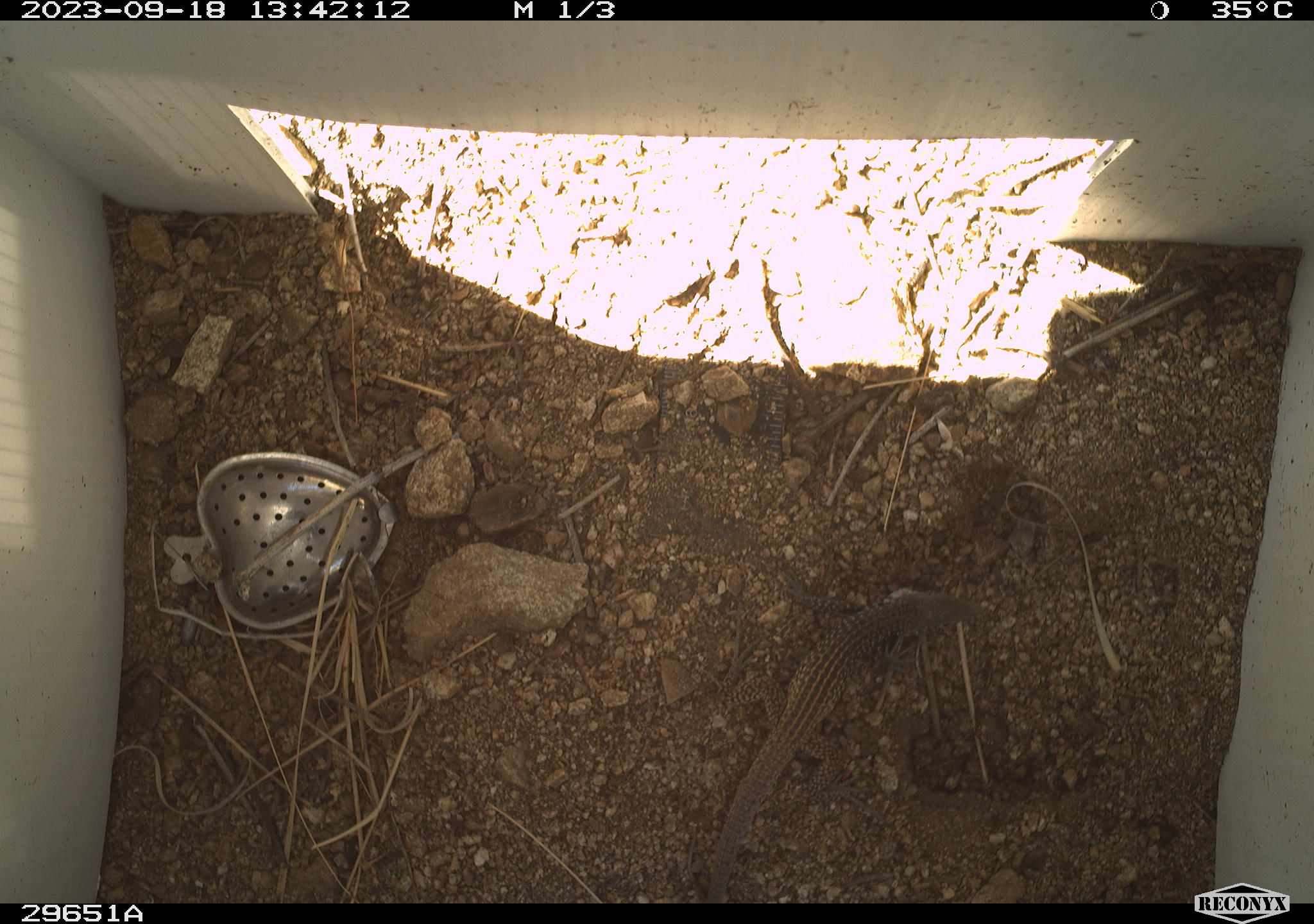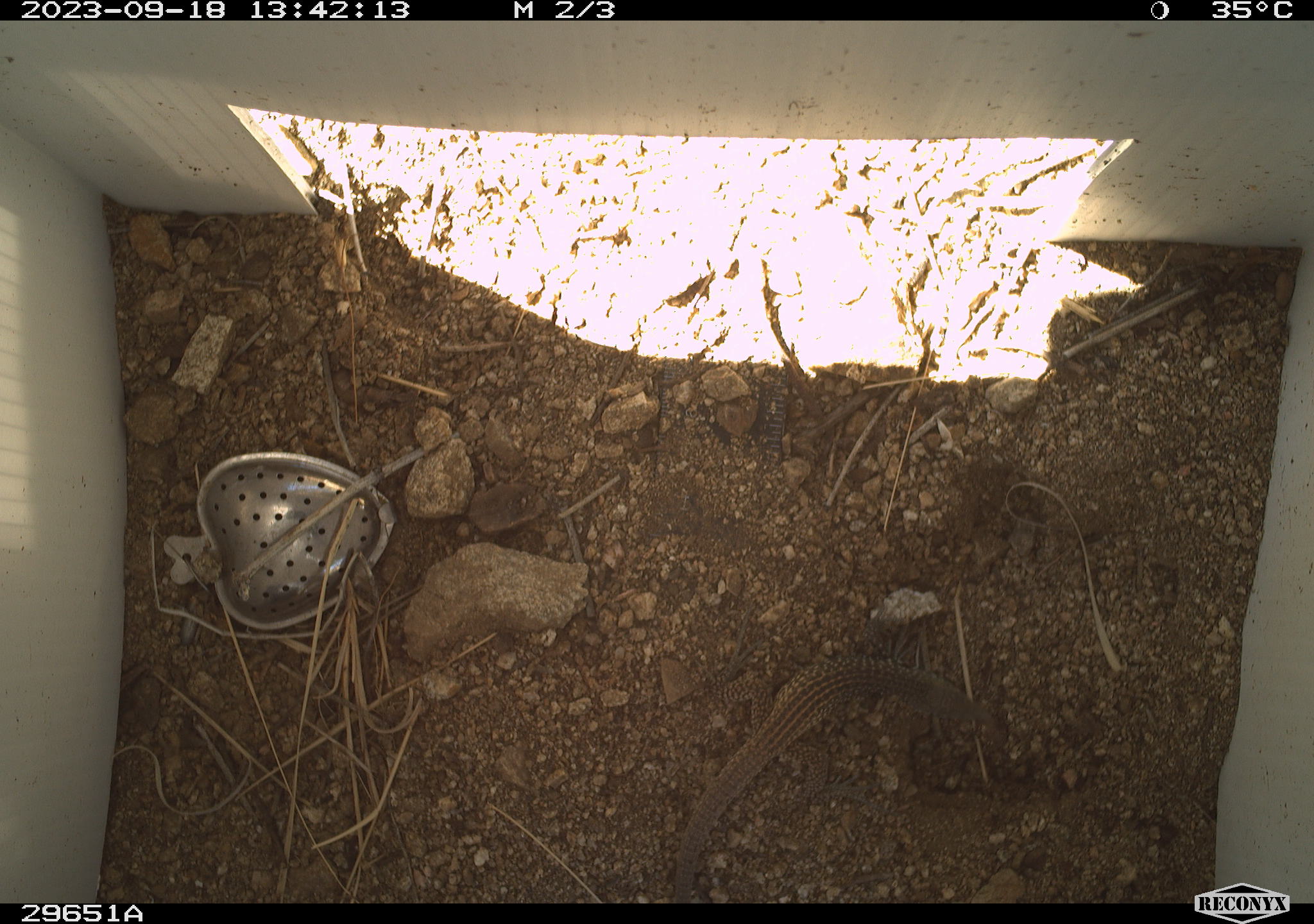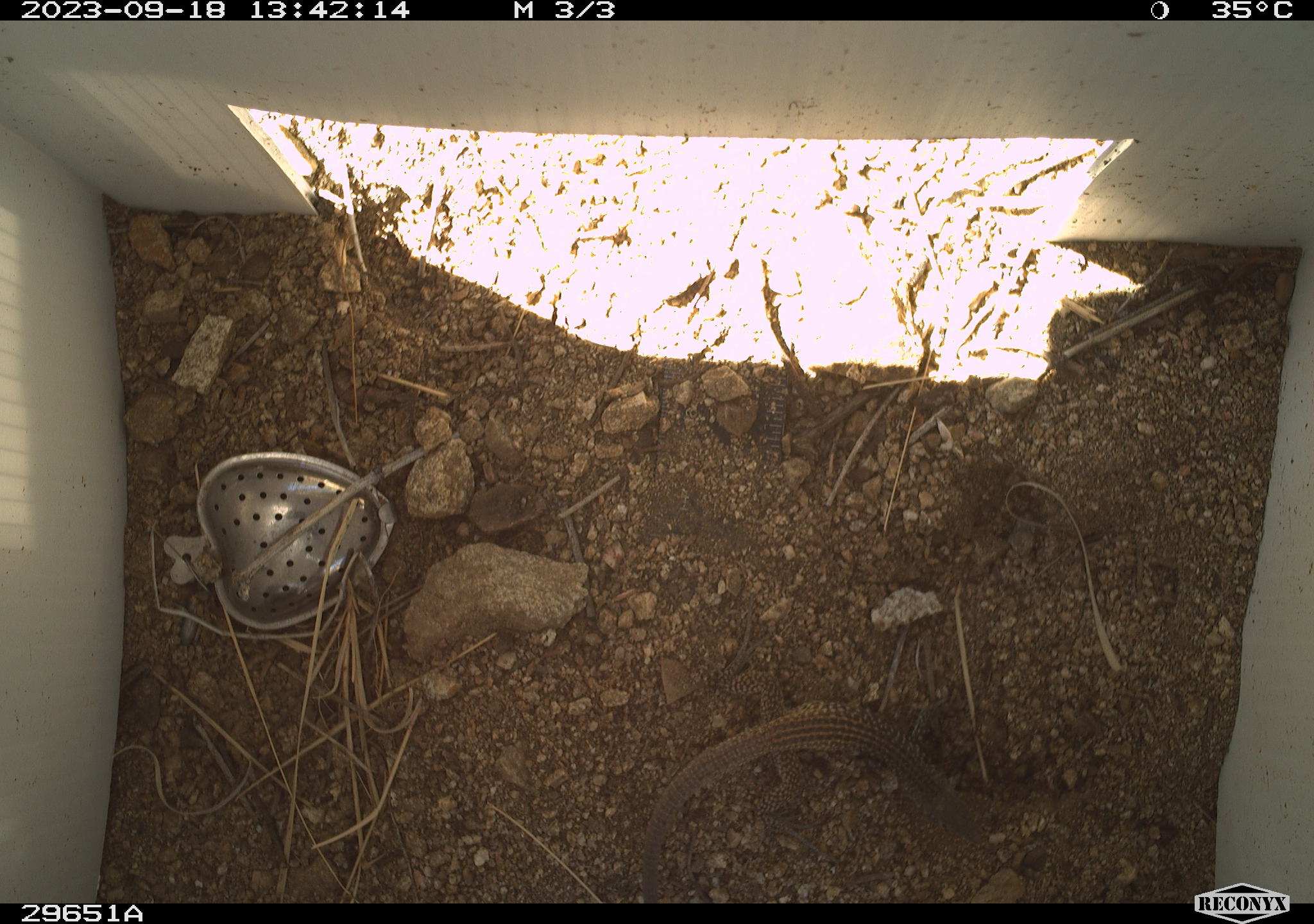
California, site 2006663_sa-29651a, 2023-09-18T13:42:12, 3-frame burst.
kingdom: Animalia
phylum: Chordata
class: Reptilia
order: Squamata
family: Teiidae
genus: Aspidoscelis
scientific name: Aspidoscelis tigris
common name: western whiptail